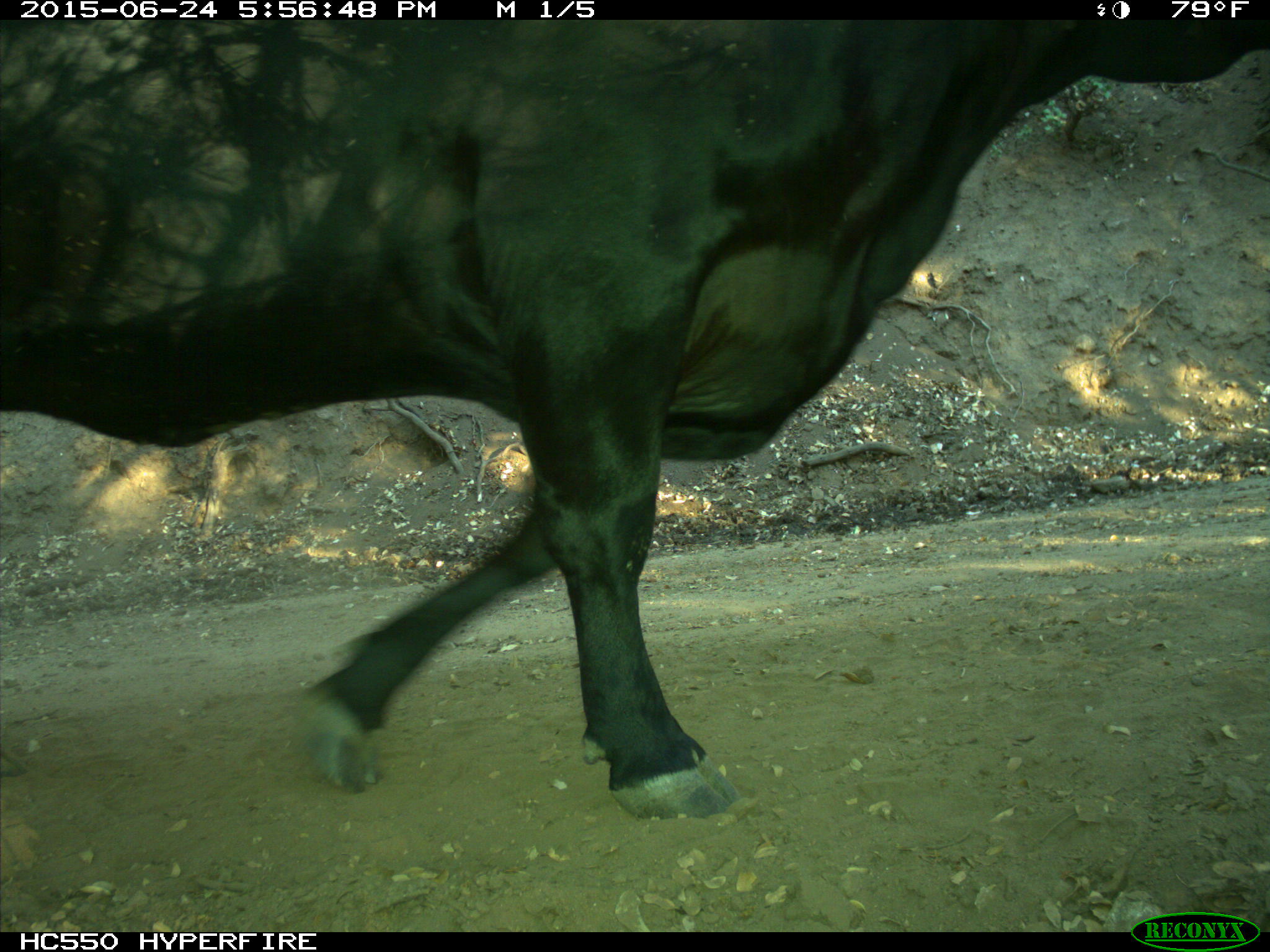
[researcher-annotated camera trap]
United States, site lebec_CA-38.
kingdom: Animalia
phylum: Chordata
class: Mammalia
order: Artiodactyla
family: Bovidae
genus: Bos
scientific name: Bos taurus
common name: domestic cow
Bos taurus (domestic cow).